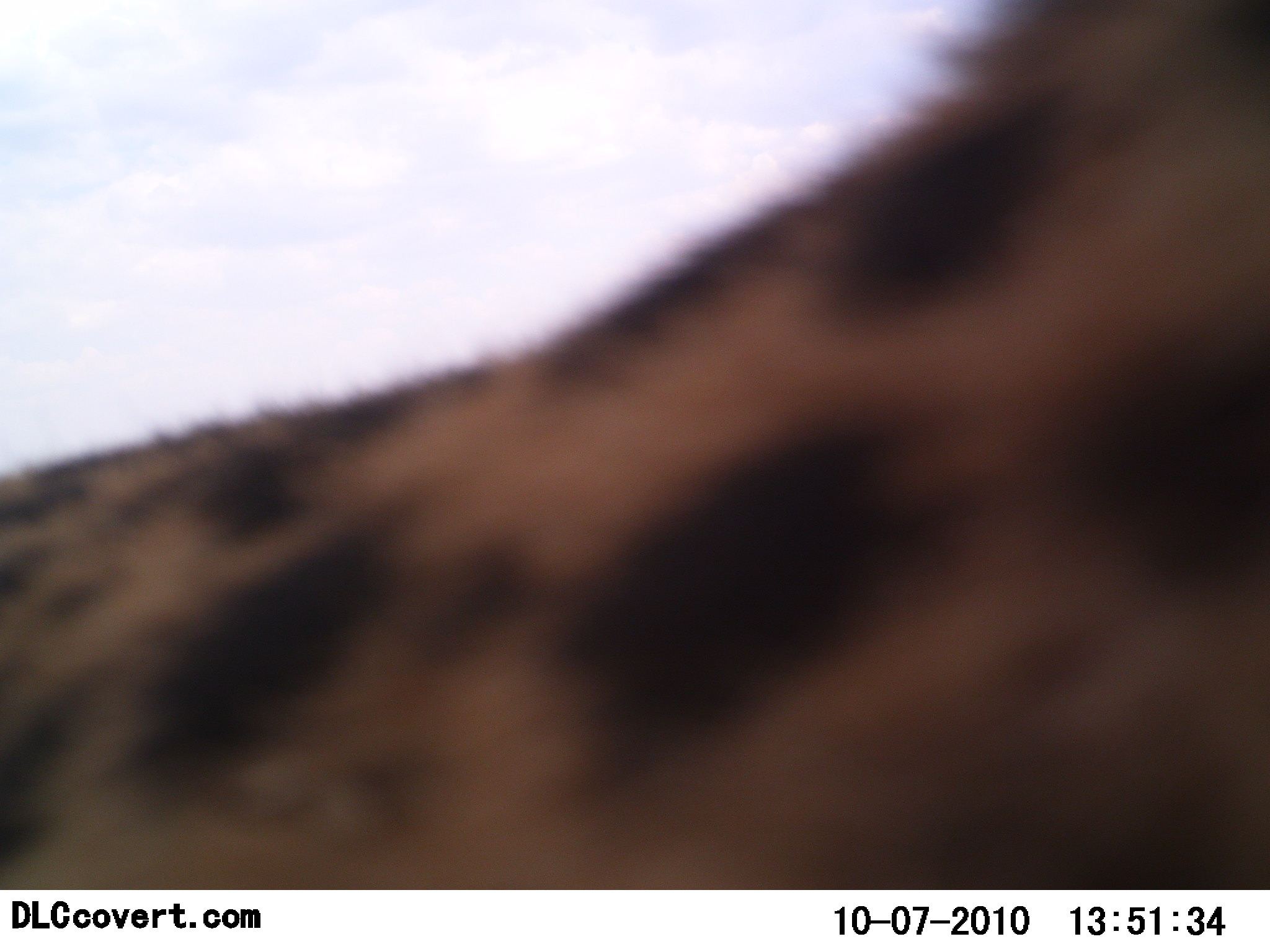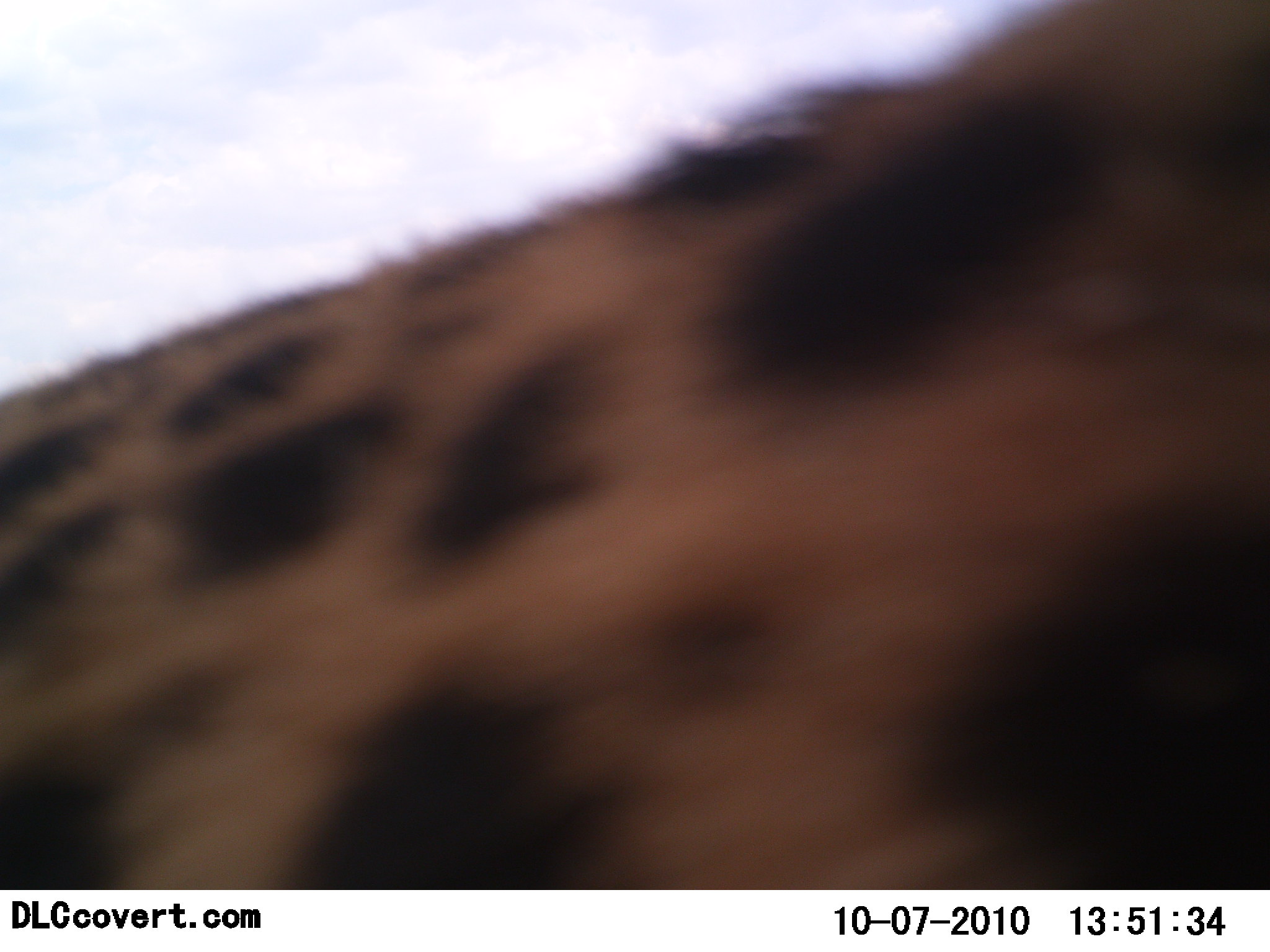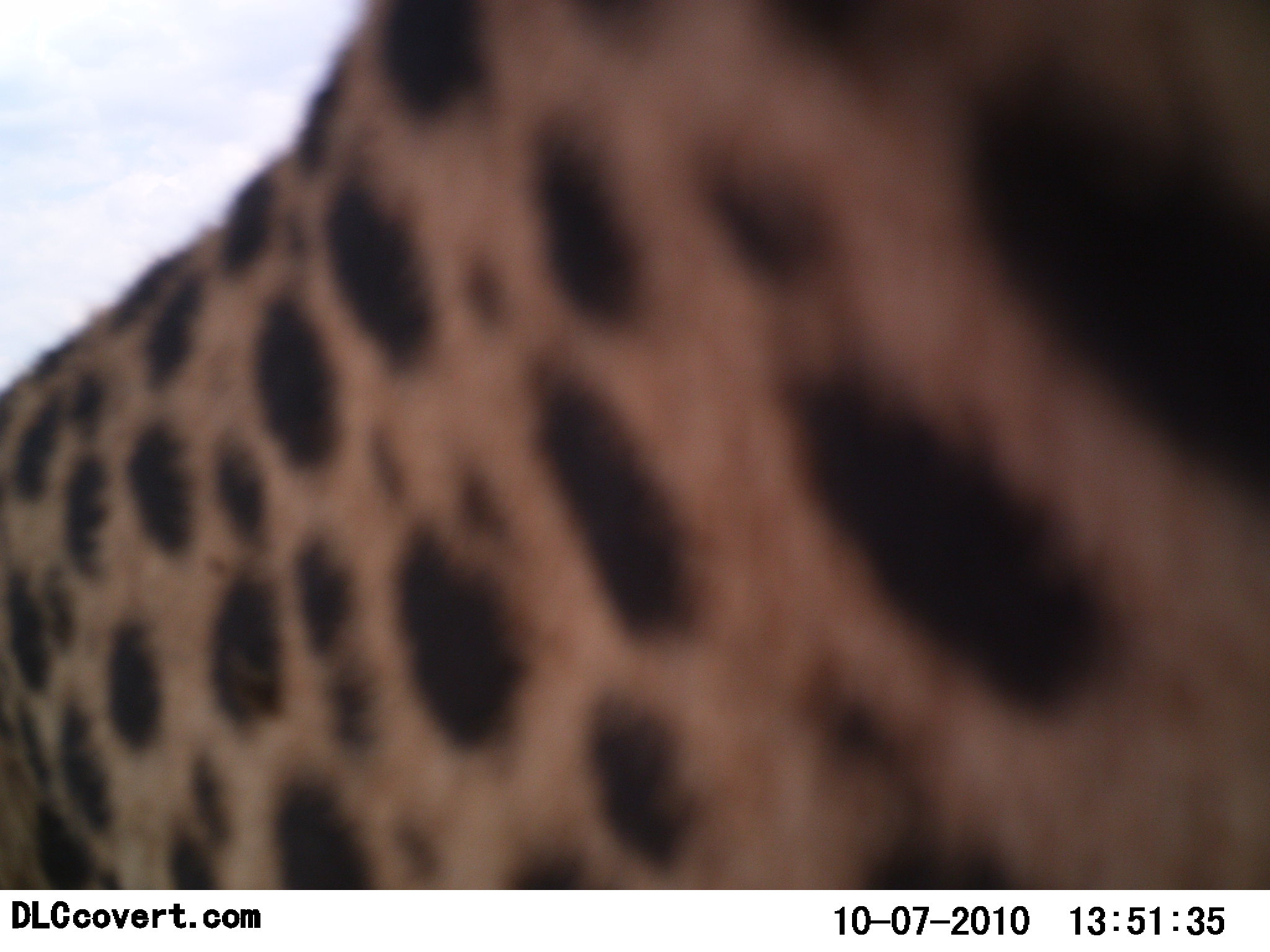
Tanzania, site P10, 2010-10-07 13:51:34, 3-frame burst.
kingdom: Animalia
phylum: Chordata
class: Mammalia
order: Carnivora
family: Felidae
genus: Acinonyx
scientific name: Acinonyx jubatus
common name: cheetah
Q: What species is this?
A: Cheetah (Acinonyx jubatus).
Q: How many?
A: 1.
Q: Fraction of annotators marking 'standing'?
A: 23%.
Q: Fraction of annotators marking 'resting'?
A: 0%.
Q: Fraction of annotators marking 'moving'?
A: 69%.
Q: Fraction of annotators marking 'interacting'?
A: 8%.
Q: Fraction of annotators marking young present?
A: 0%.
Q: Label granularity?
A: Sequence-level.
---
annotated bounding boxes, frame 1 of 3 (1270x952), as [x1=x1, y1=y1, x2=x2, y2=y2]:
animal: [x1=0, y1=1, x2=1269, y2=889]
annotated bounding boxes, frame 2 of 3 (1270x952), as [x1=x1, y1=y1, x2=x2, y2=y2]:
animal: [x1=1, y1=0, x2=1269, y2=890]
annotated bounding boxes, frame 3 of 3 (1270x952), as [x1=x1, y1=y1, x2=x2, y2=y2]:
animal: [x1=2, y1=1, x2=1270, y2=889]